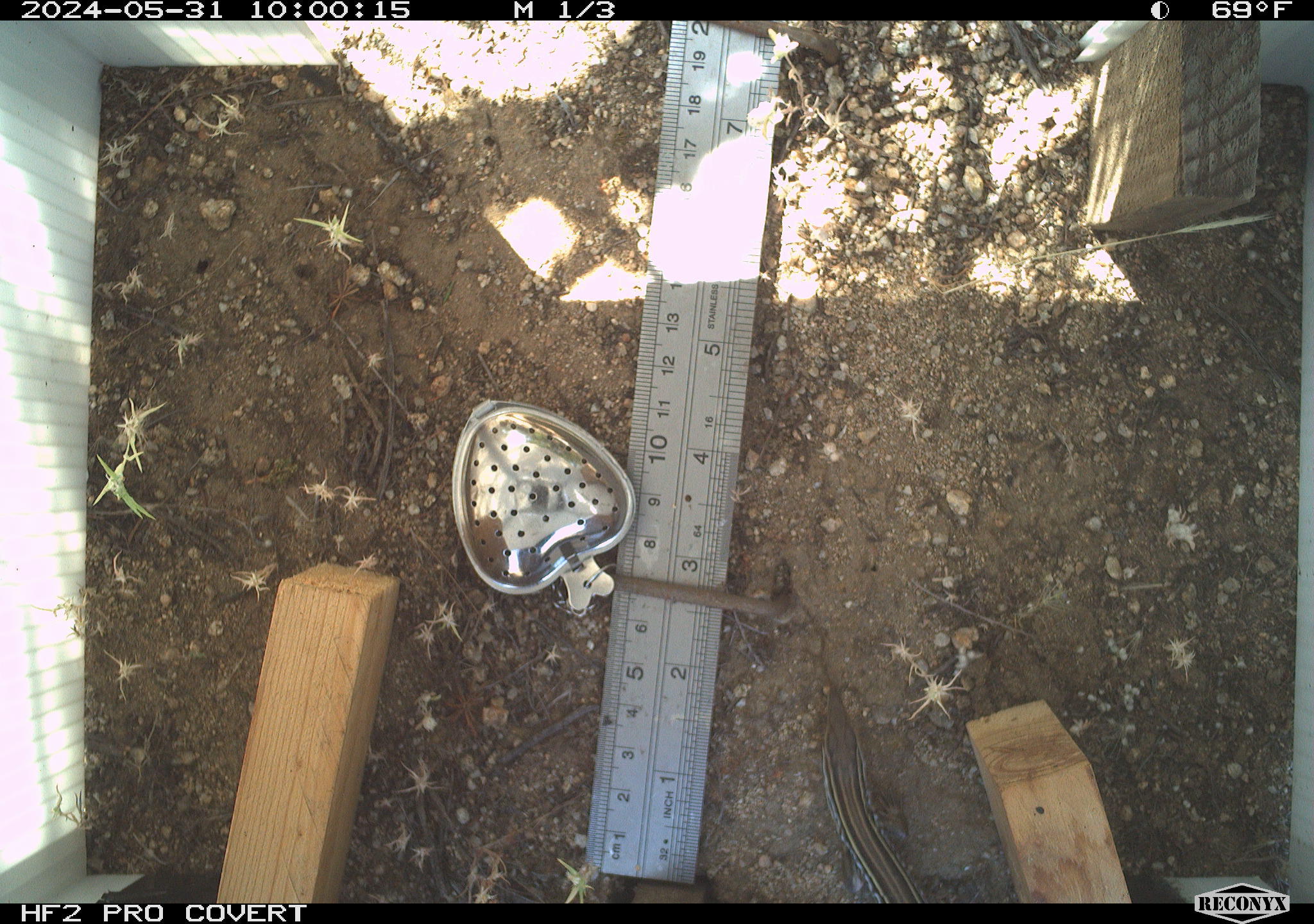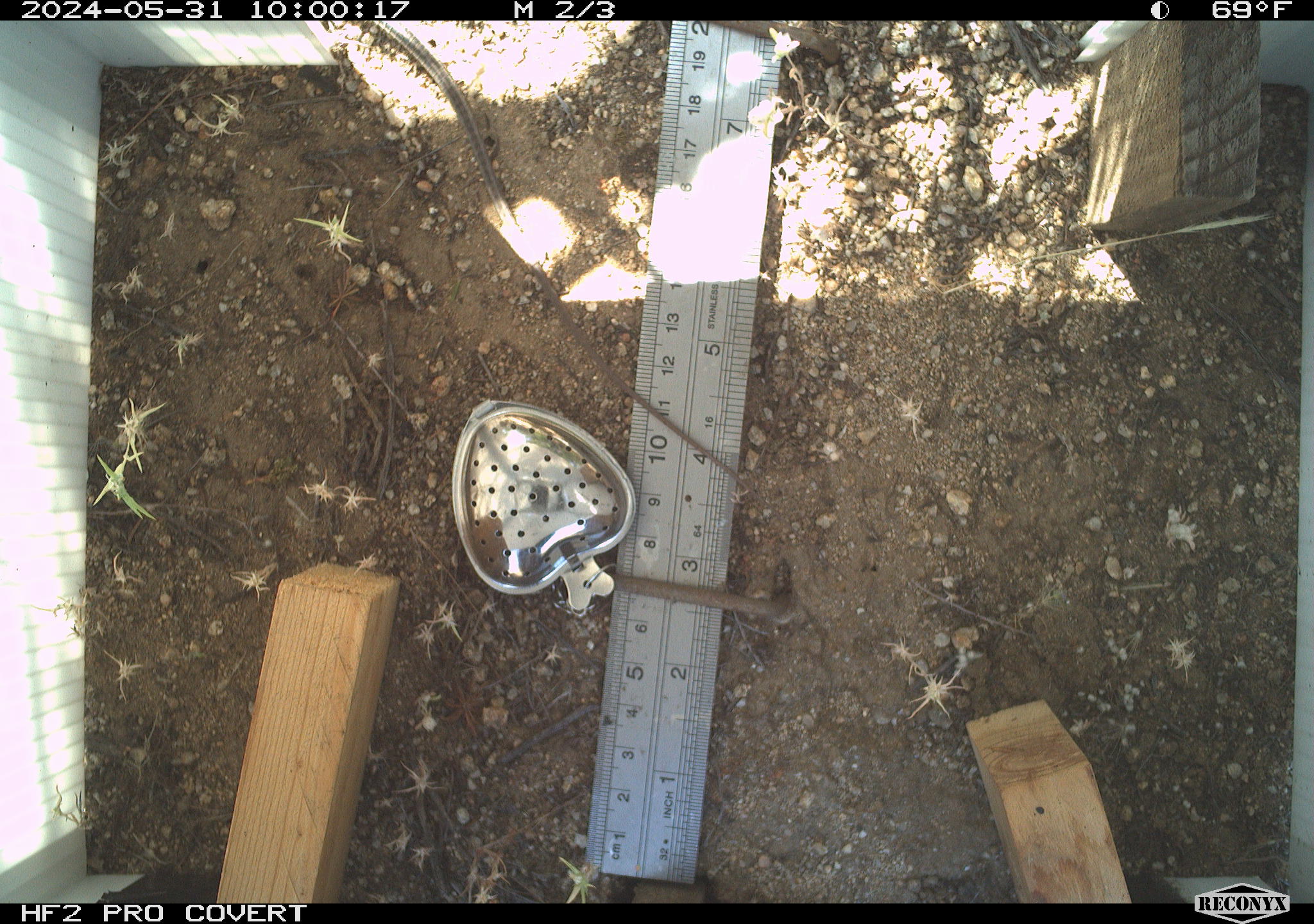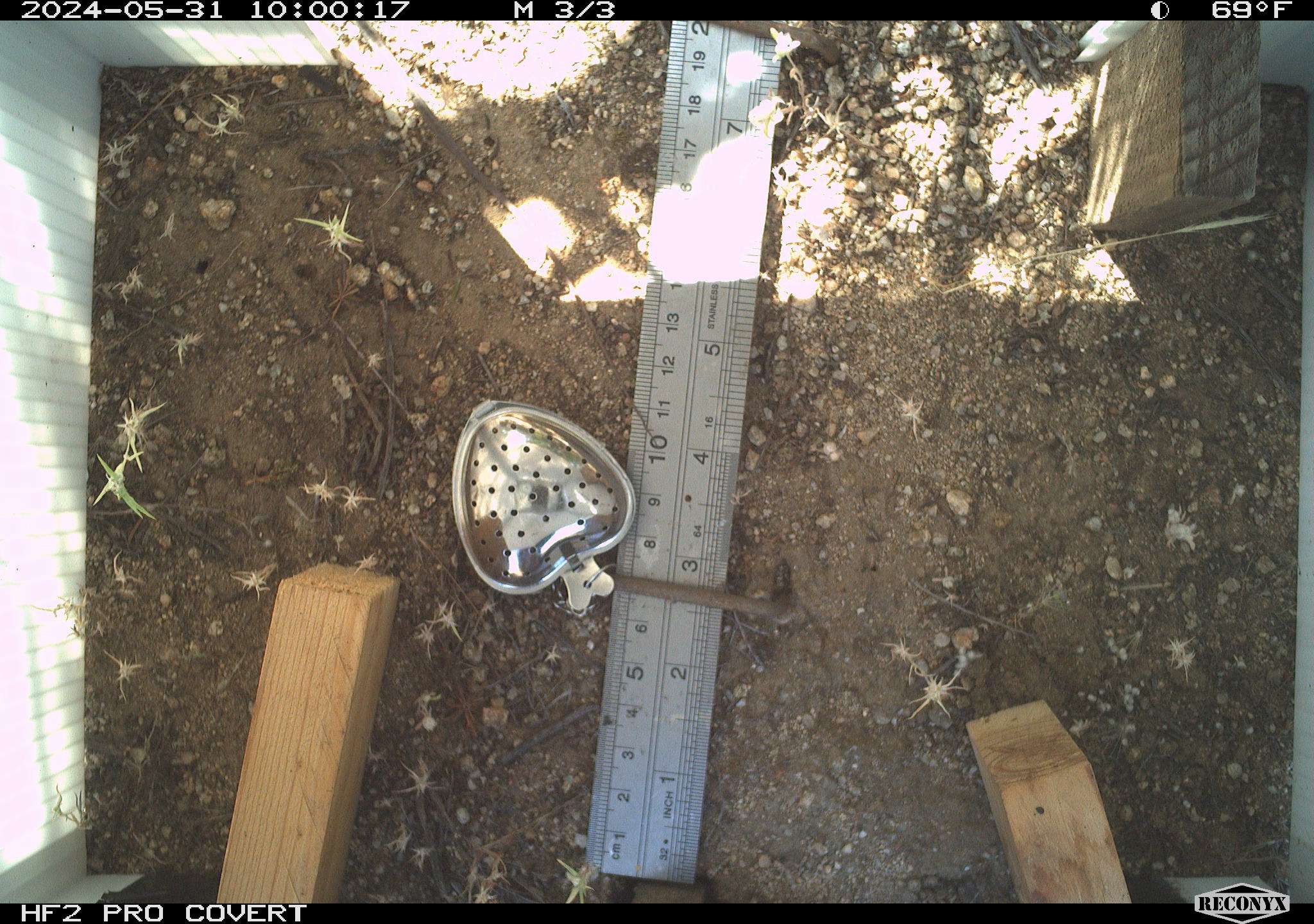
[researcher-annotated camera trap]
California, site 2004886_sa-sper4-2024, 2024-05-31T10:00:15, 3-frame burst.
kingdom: Animalia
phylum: Chordata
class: Reptilia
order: Squamata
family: Teiidae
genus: Aspidoscelis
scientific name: Aspidoscelis hyperythrus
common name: orange-throated whiptail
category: belding's orange-throated whiptail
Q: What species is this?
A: Belding's orange-throated whiptail (orange-throated whiptail) (Aspidoscelis hyperythrus).